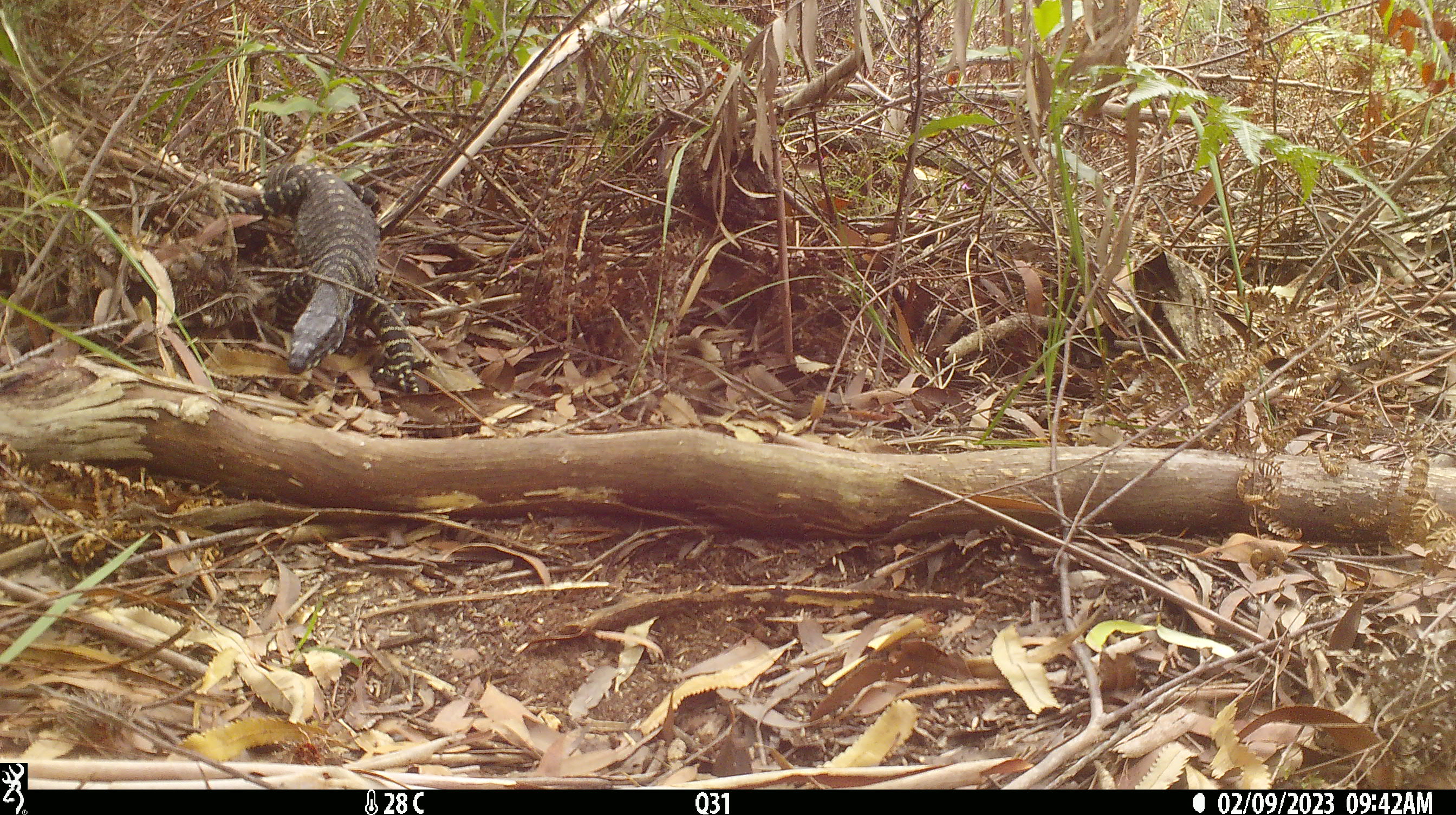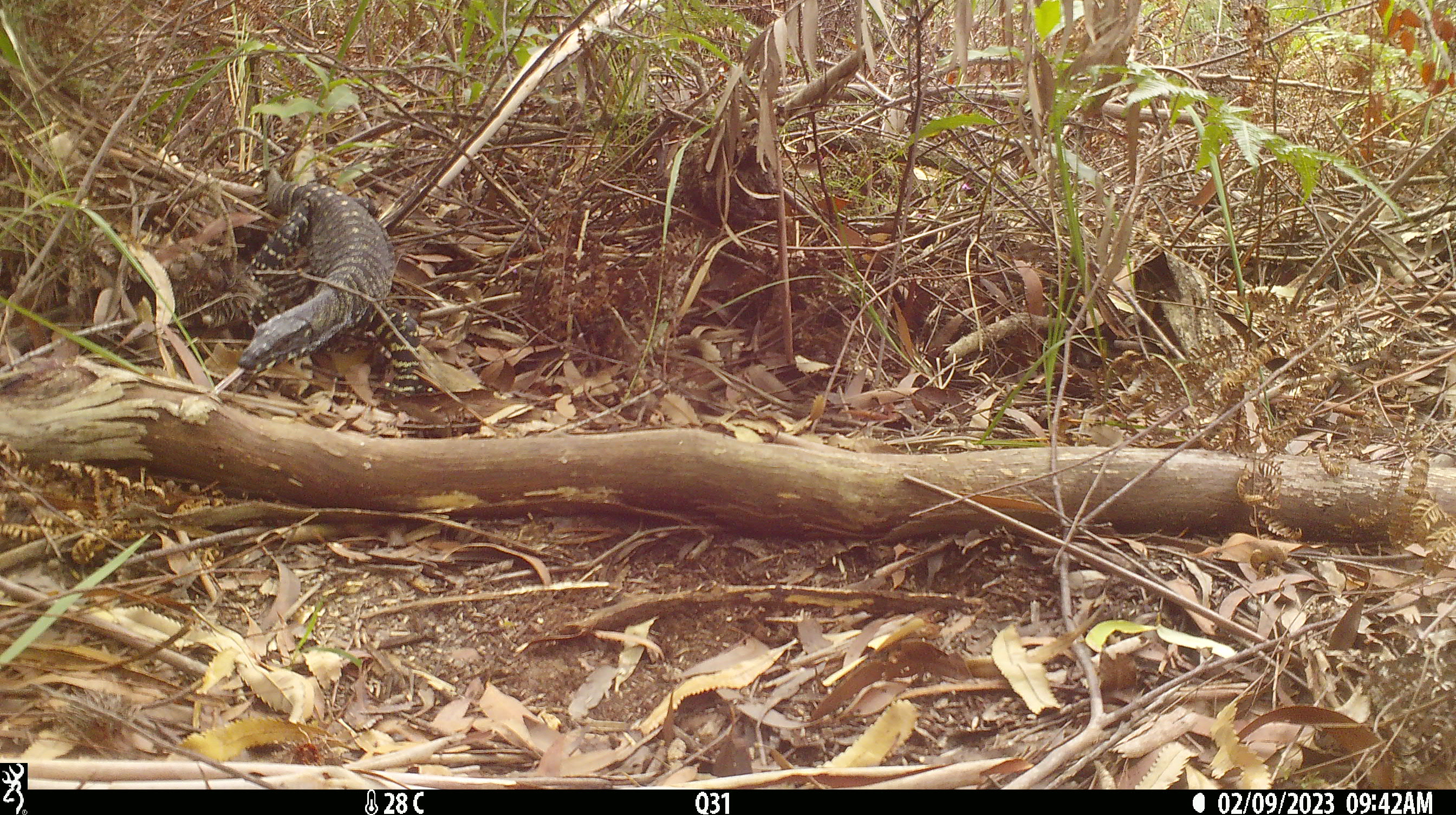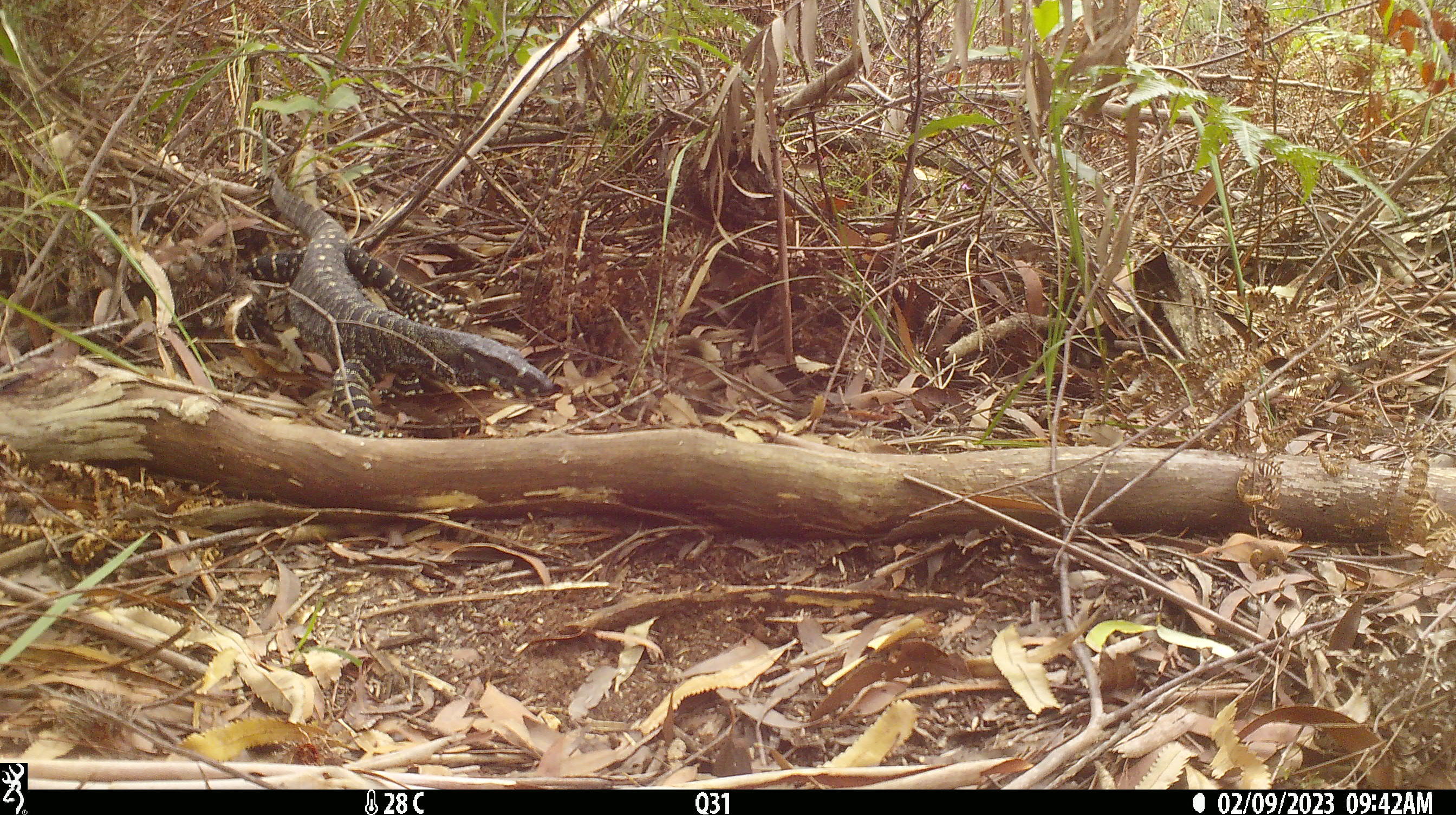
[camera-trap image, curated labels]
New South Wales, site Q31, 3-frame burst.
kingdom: Animalia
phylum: Chordata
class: Reptilia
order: Squamata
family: Varanidae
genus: Varanus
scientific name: Varanus varius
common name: lace monitor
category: goanna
Goanna (lace monitor) (Varanus varius).